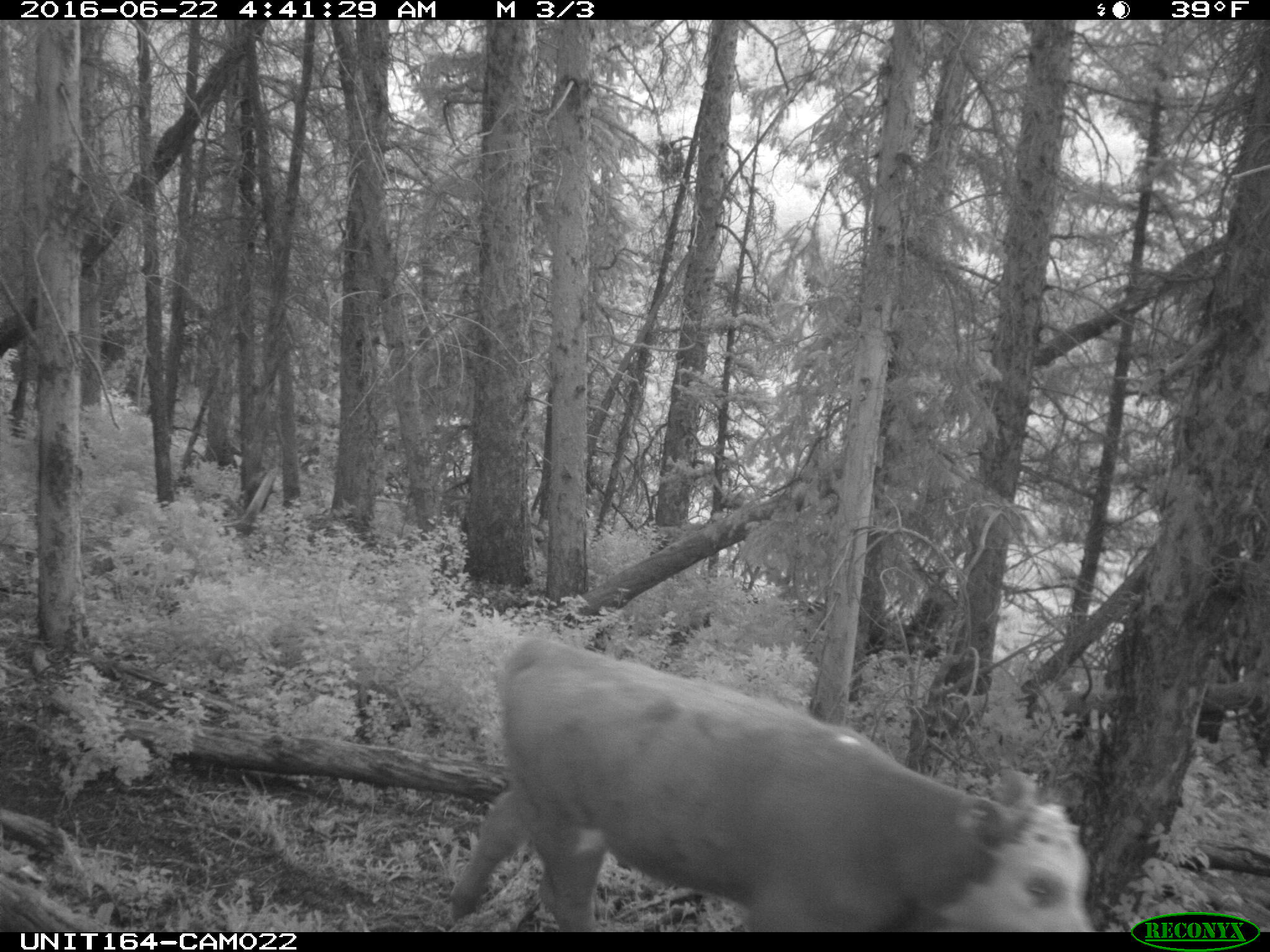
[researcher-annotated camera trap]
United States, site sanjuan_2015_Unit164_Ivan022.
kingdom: Animalia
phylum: Chordata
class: Mammalia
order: Artiodactyla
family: Bovidae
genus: Bos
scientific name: Bos taurus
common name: domestic cow